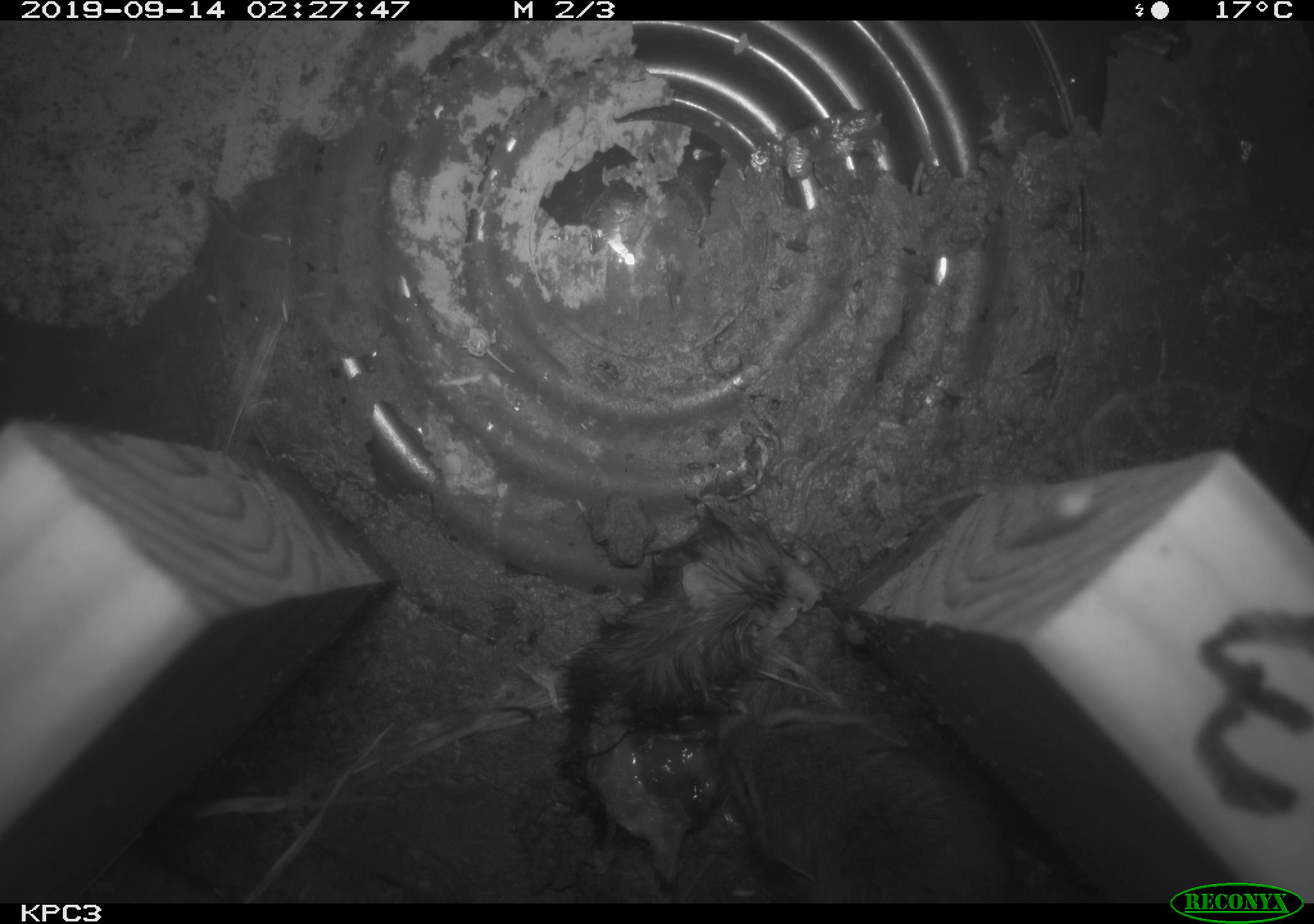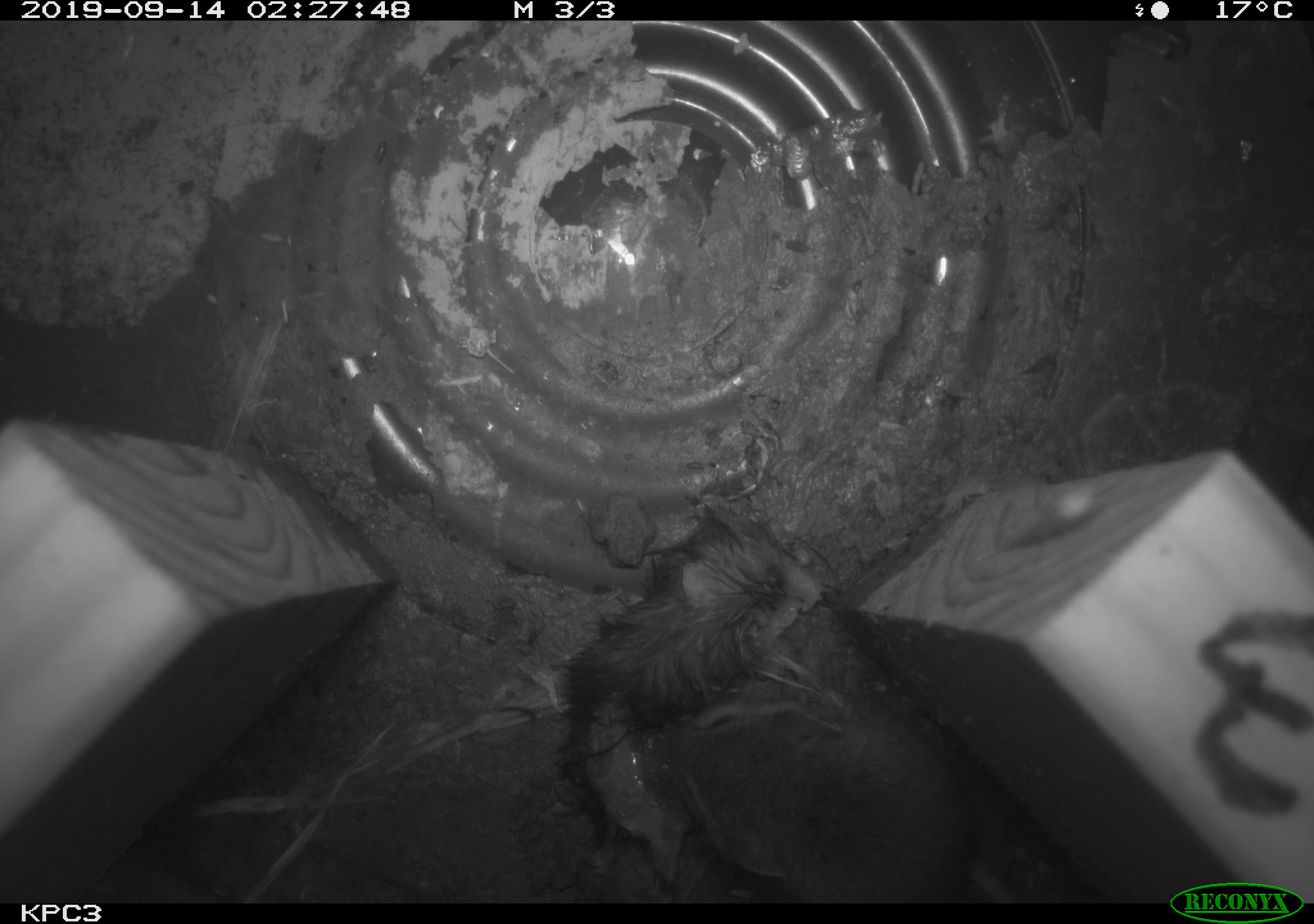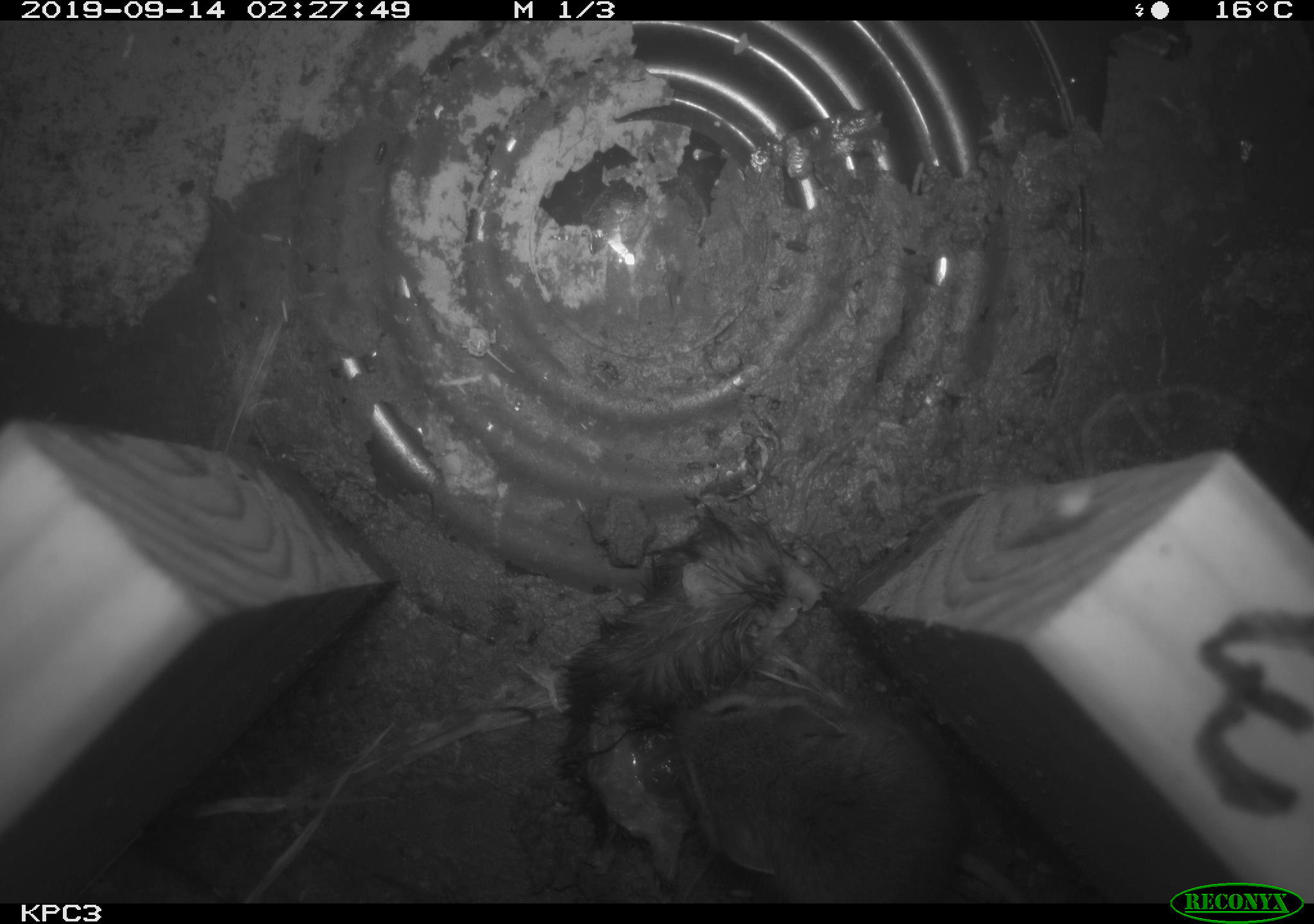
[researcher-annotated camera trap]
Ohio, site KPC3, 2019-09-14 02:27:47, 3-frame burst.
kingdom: Animalia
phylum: Chordata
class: Mammalia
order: Rodentia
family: Cricetidae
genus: Peromyscus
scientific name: Peromyscus leucopus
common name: white-footed mouse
White-footed mouse (Peromyscus leucopus).